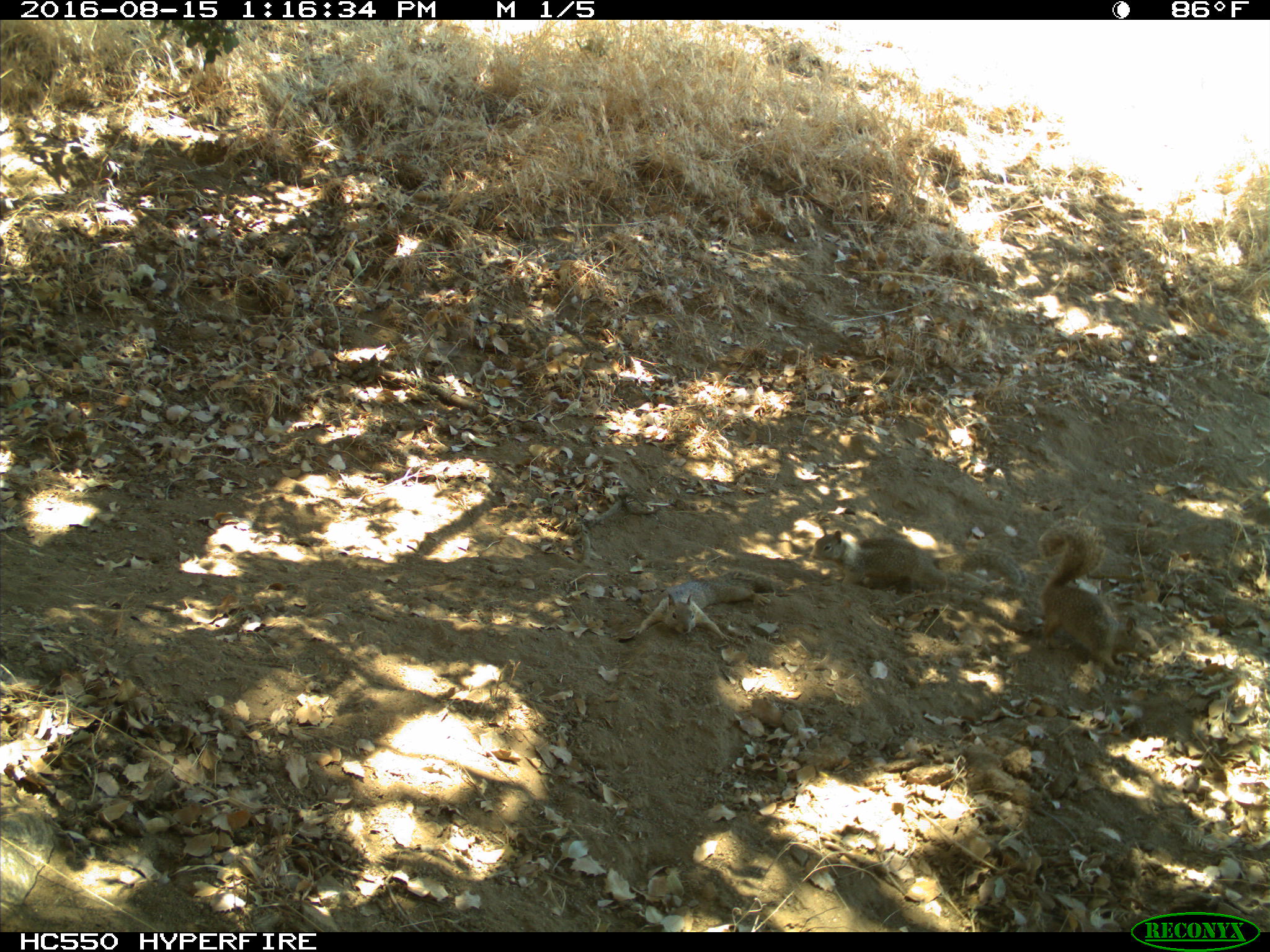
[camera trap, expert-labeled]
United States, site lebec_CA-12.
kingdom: Animalia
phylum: Chordata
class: Mammalia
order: Rodentia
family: Sciuridae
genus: Otospermophilus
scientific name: Otospermophilus beecheyi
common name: california ground squirrel